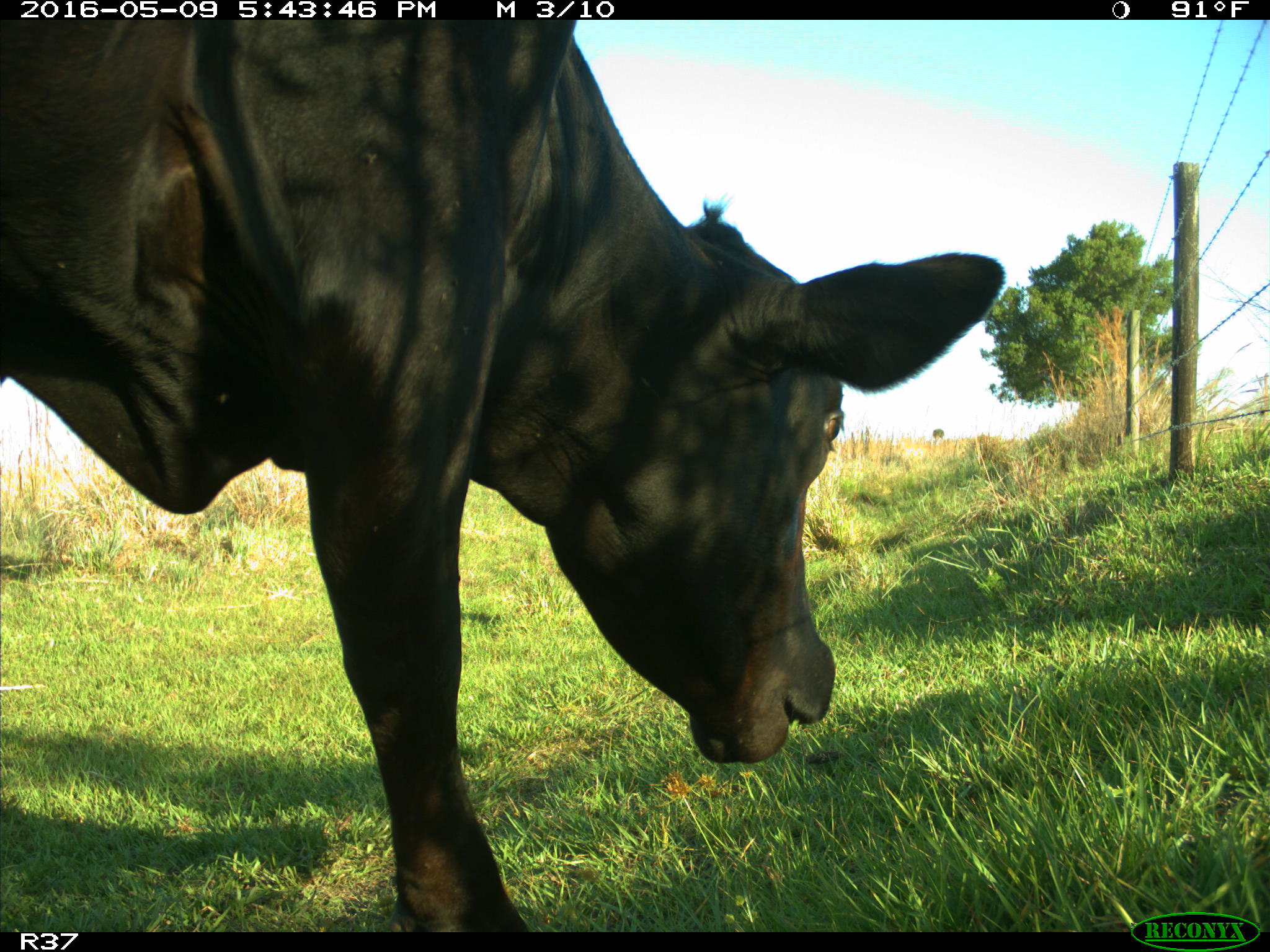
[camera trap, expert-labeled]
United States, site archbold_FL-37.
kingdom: Animalia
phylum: Chordata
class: Mammalia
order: Artiodactyla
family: Bovidae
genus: Bos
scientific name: Bos taurus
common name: domestic cow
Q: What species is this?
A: Bos taurus (domestic cow).